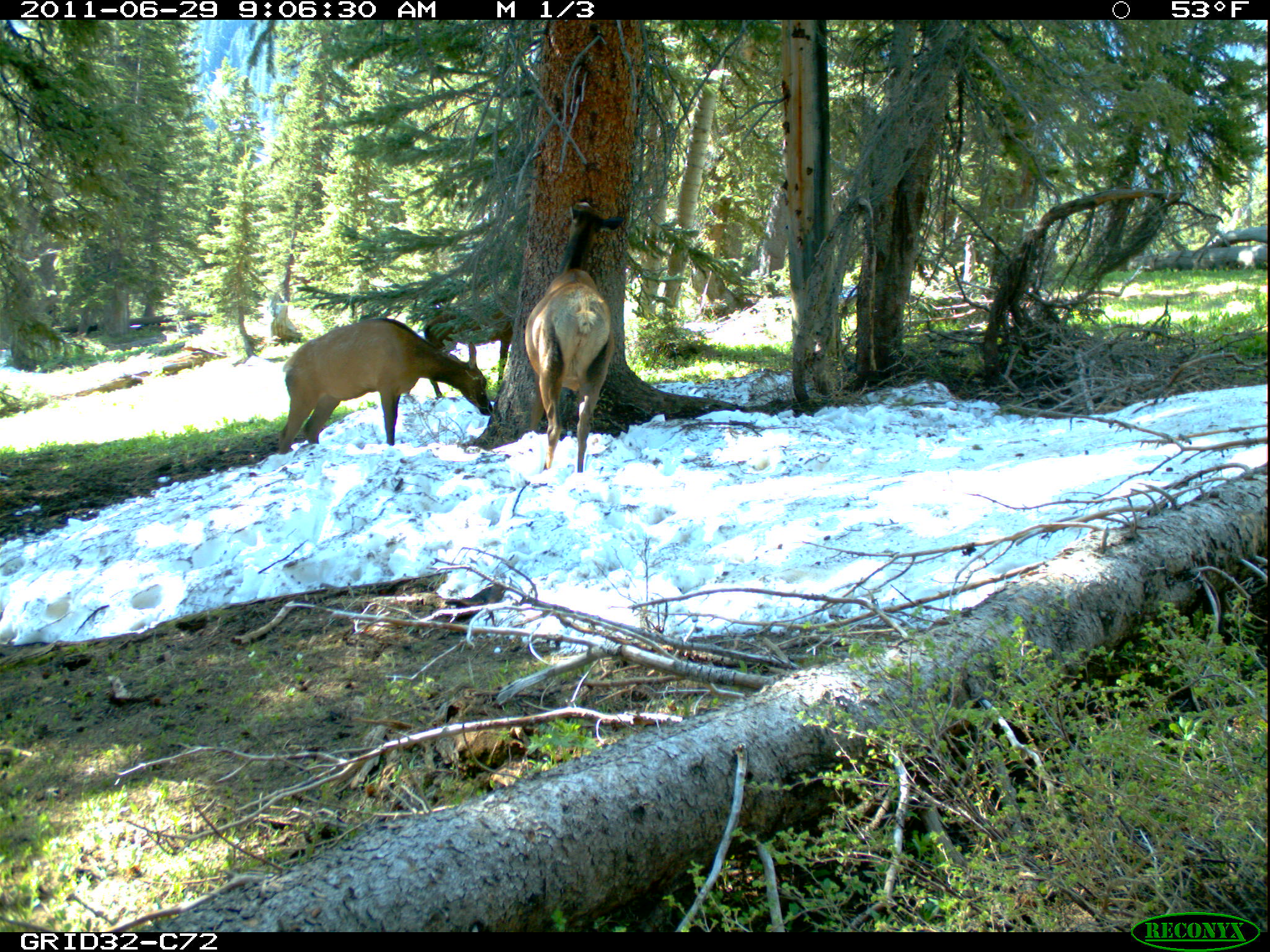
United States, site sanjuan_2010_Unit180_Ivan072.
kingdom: Animalia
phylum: Chordata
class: Mammalia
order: Artiodactyla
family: Cervidae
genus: Cervus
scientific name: Cervus elaphus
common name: red deer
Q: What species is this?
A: Cervus elaphus (red deer).